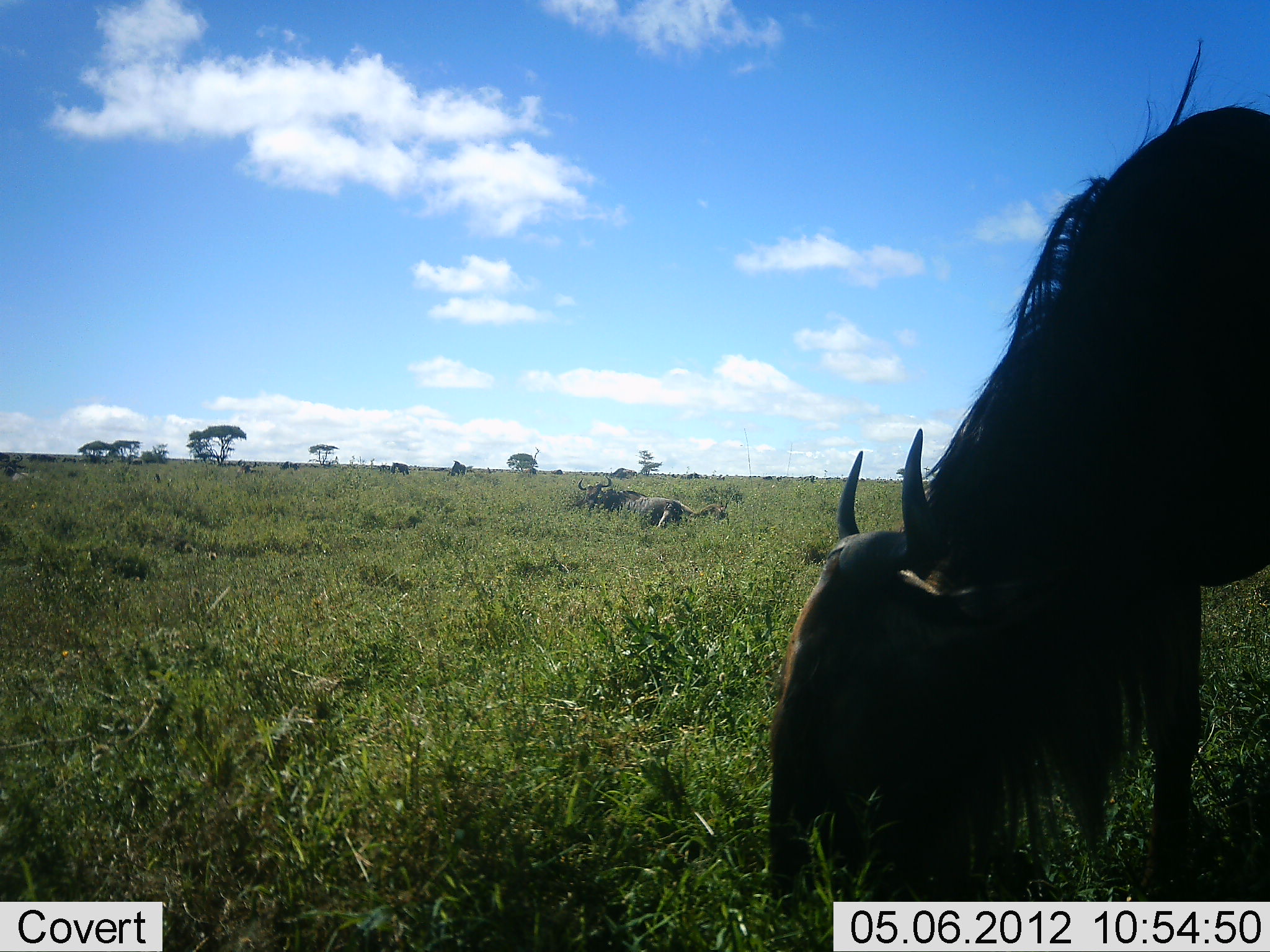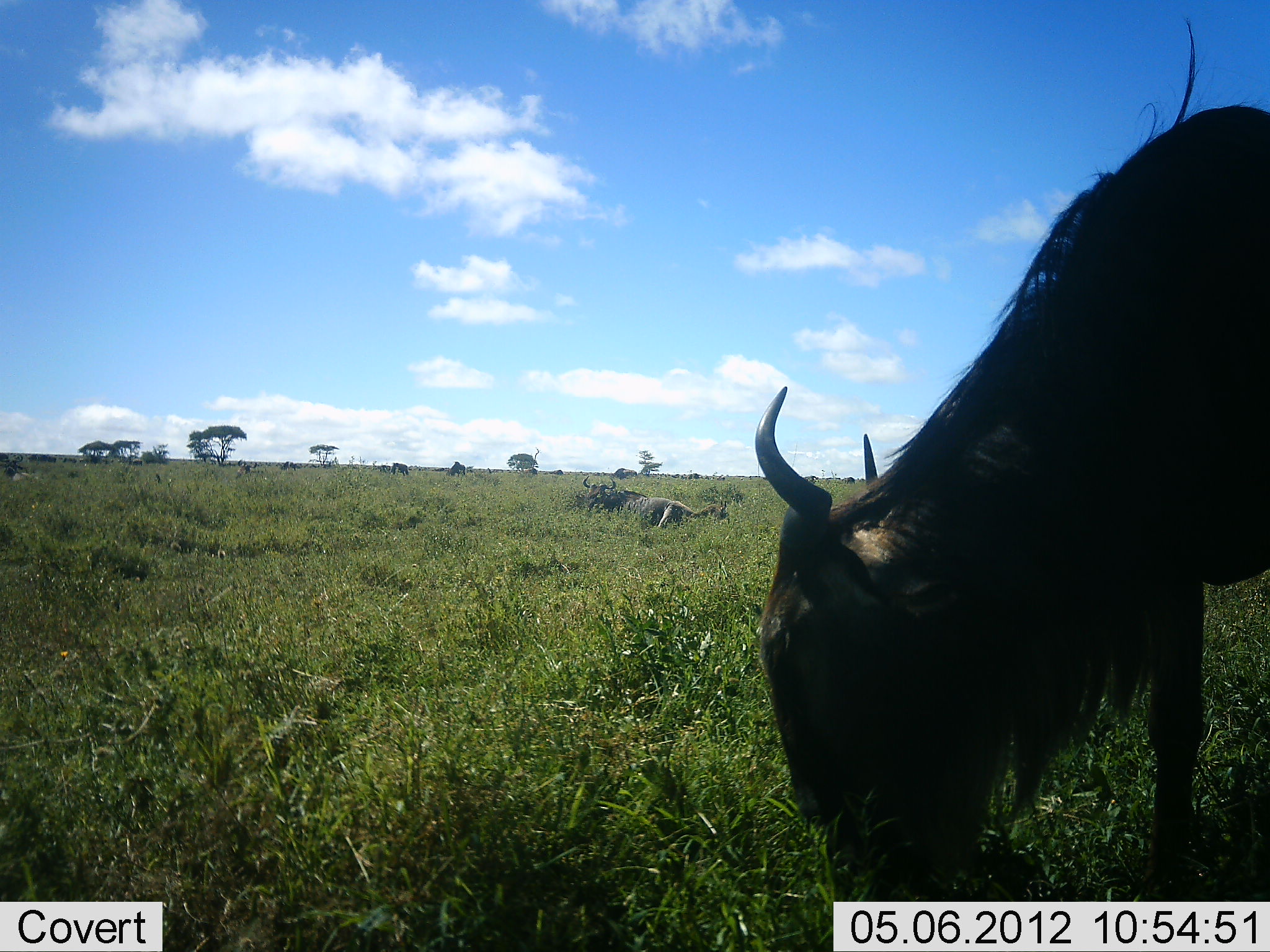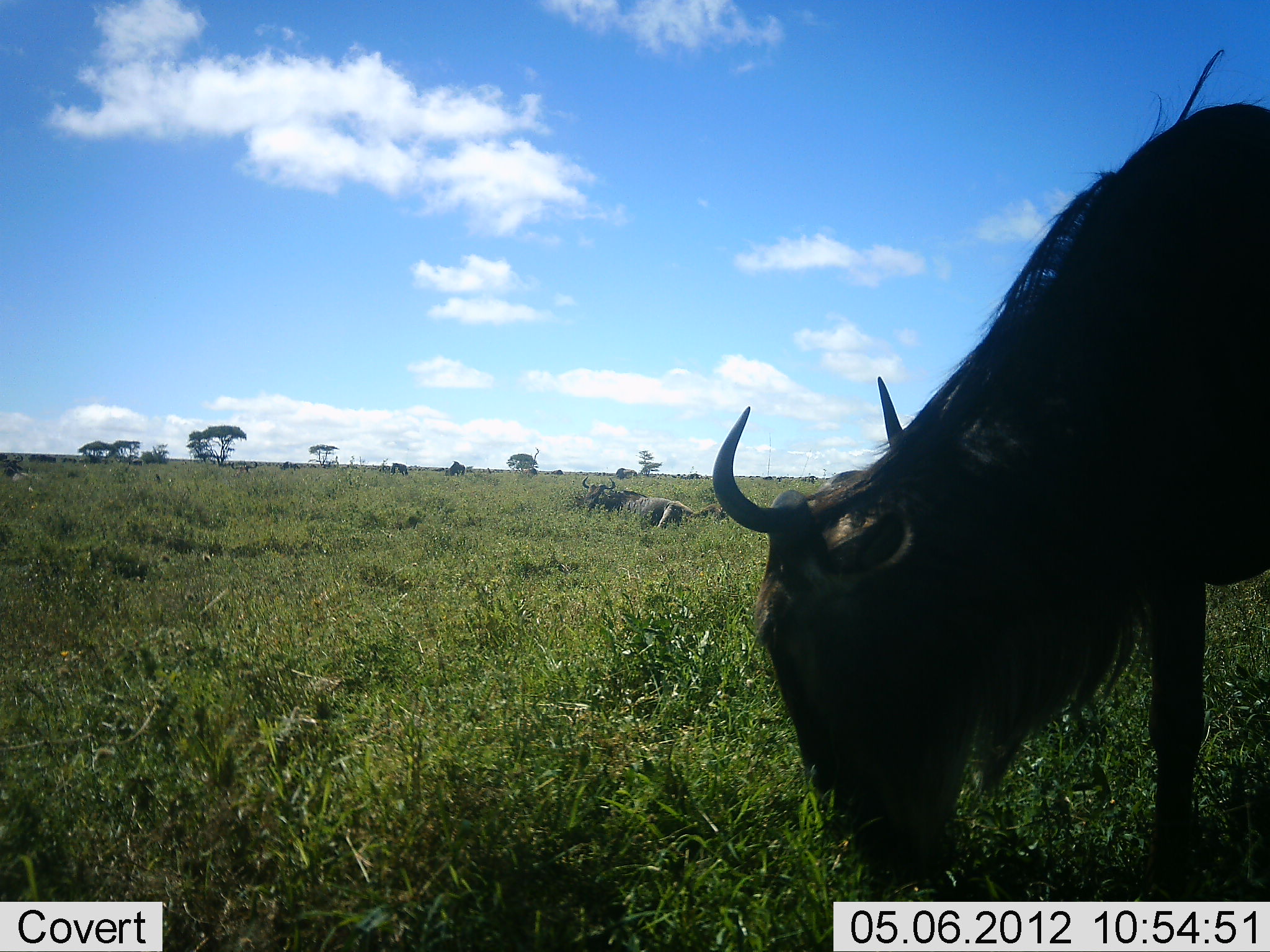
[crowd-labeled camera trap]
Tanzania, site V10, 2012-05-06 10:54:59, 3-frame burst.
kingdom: Animalia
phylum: Chordata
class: Mammalia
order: Artiodactyla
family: Bovidae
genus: Connochaetes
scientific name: Connochaetes taurinus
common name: blue wildebeest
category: wildebeest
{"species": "wildebeest (blue wildebeest) (Connochaetes taurinus)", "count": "2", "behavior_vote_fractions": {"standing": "20%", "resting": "90%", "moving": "0%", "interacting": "0%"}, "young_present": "10%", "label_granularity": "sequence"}